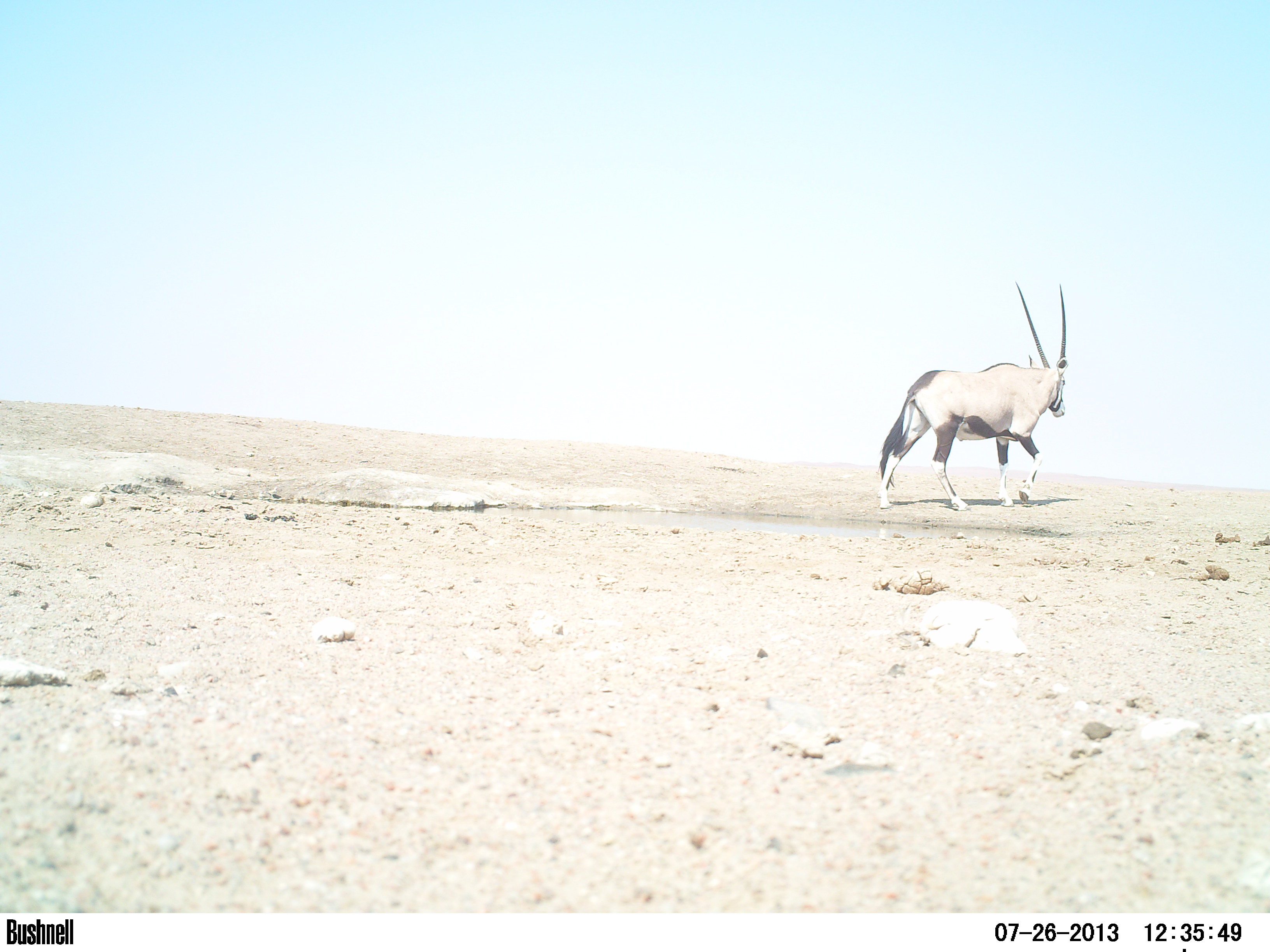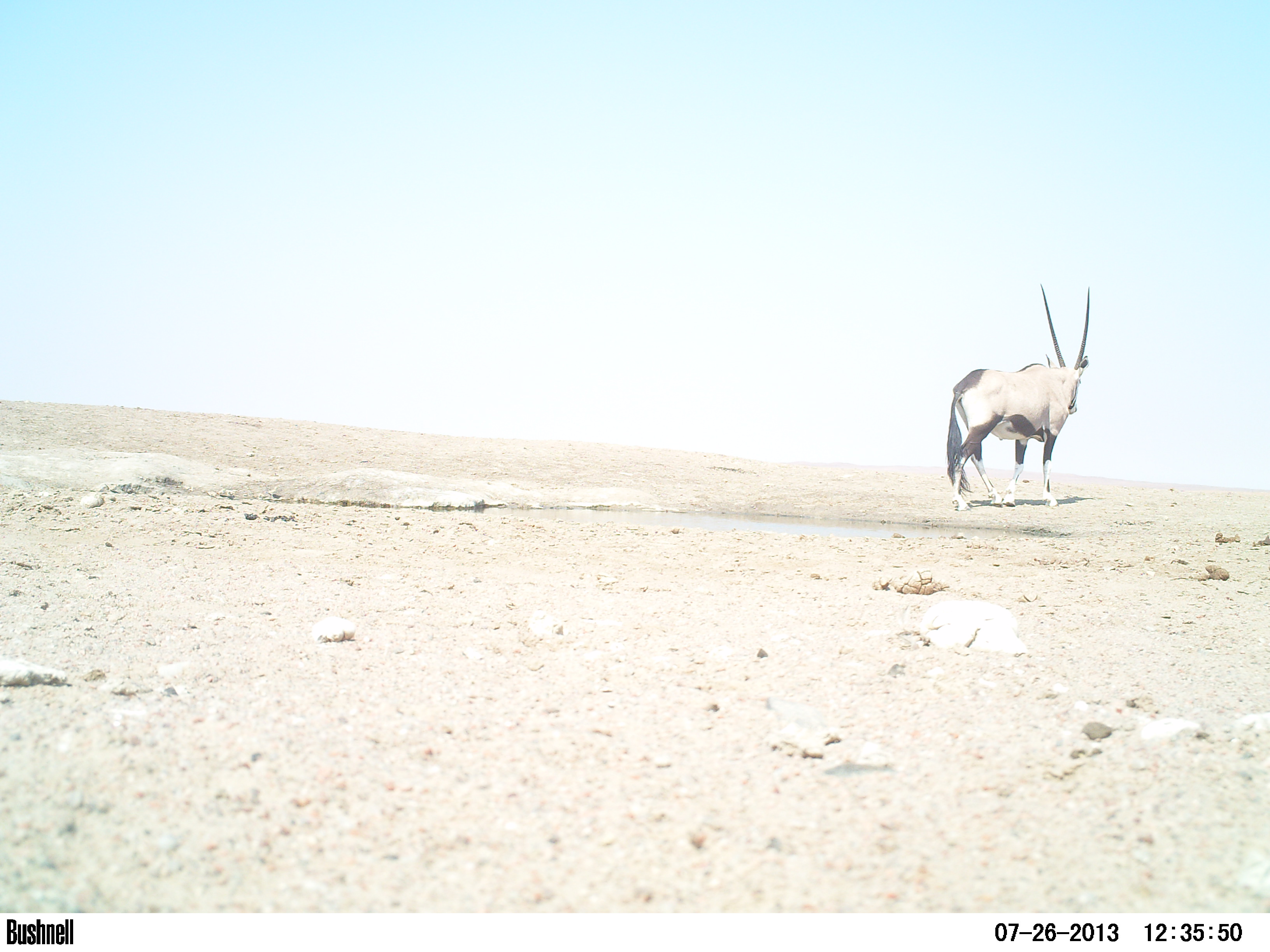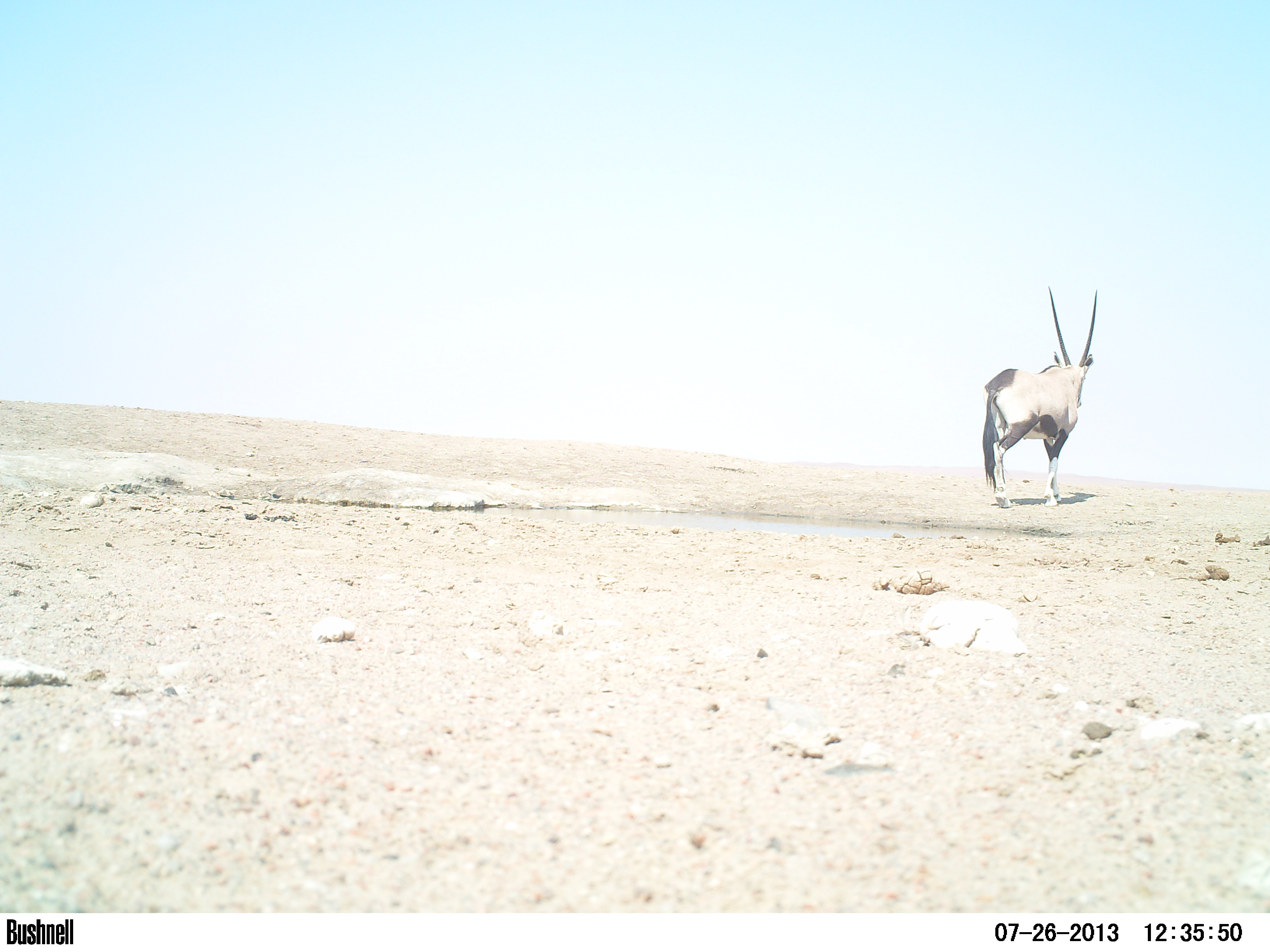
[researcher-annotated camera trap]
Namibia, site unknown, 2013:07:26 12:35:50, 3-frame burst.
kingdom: Animalia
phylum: Chordata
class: Mammalia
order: Artiodactyla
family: Bovidae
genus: Oryx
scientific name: Oryx gazella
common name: gemsbok